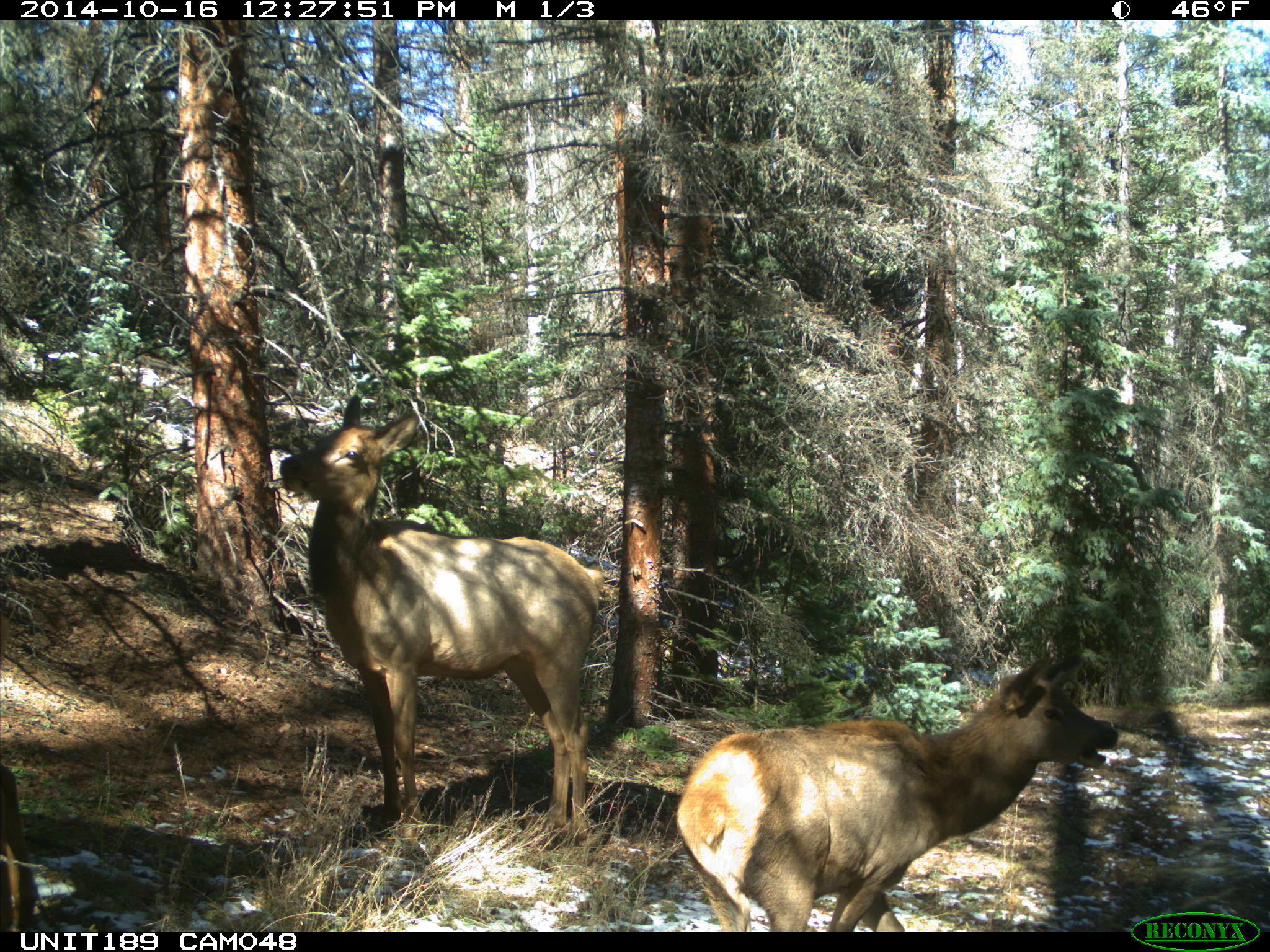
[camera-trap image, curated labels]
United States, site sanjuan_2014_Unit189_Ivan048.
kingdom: Animalia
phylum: Chordata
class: Mammalia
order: Artiodactyla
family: Cervidae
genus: Cervus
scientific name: Cervus elaphus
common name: red deer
Cervus elaphus (red deer).